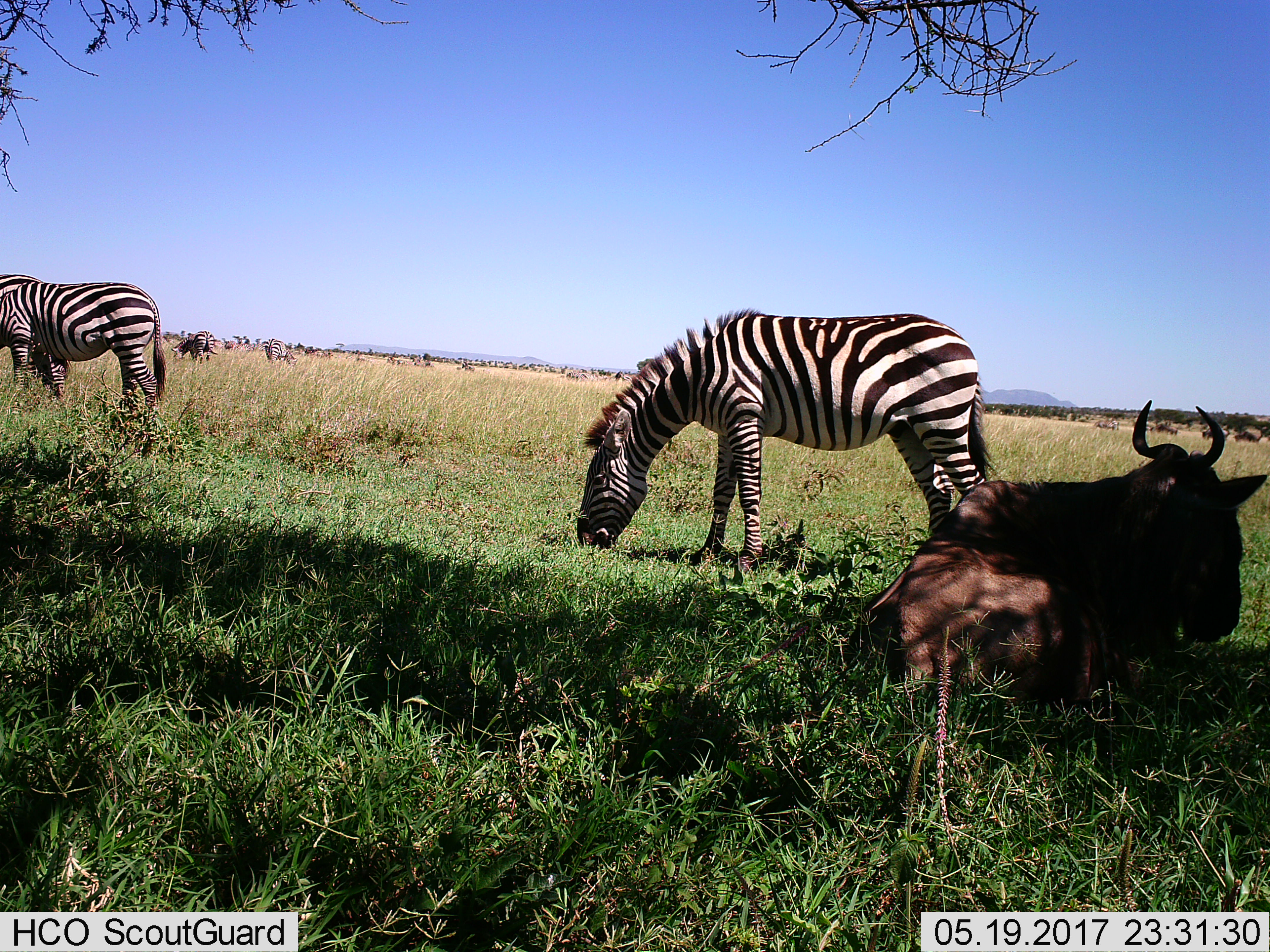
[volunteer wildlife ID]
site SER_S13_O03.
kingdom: Animalia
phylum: Chordata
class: Mammalia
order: Artiodactyla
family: Bovidae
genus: Connochaetes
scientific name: Connochaetes taurinus taurinus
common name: blue wildebeest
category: wildebeestblue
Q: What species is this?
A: Wildebeestblue (blue wildebeest) (Connochaetes taurinus taurinus).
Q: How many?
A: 1.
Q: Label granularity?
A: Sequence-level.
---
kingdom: Animalia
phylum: Chordata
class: Mammalia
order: Perissodactyla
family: Equidae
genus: Equus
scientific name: Equus quagga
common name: plains zebra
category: zebraplains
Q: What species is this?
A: Zebraplains (plains zebra) (Equus quagga).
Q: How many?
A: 4.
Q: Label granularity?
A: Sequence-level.